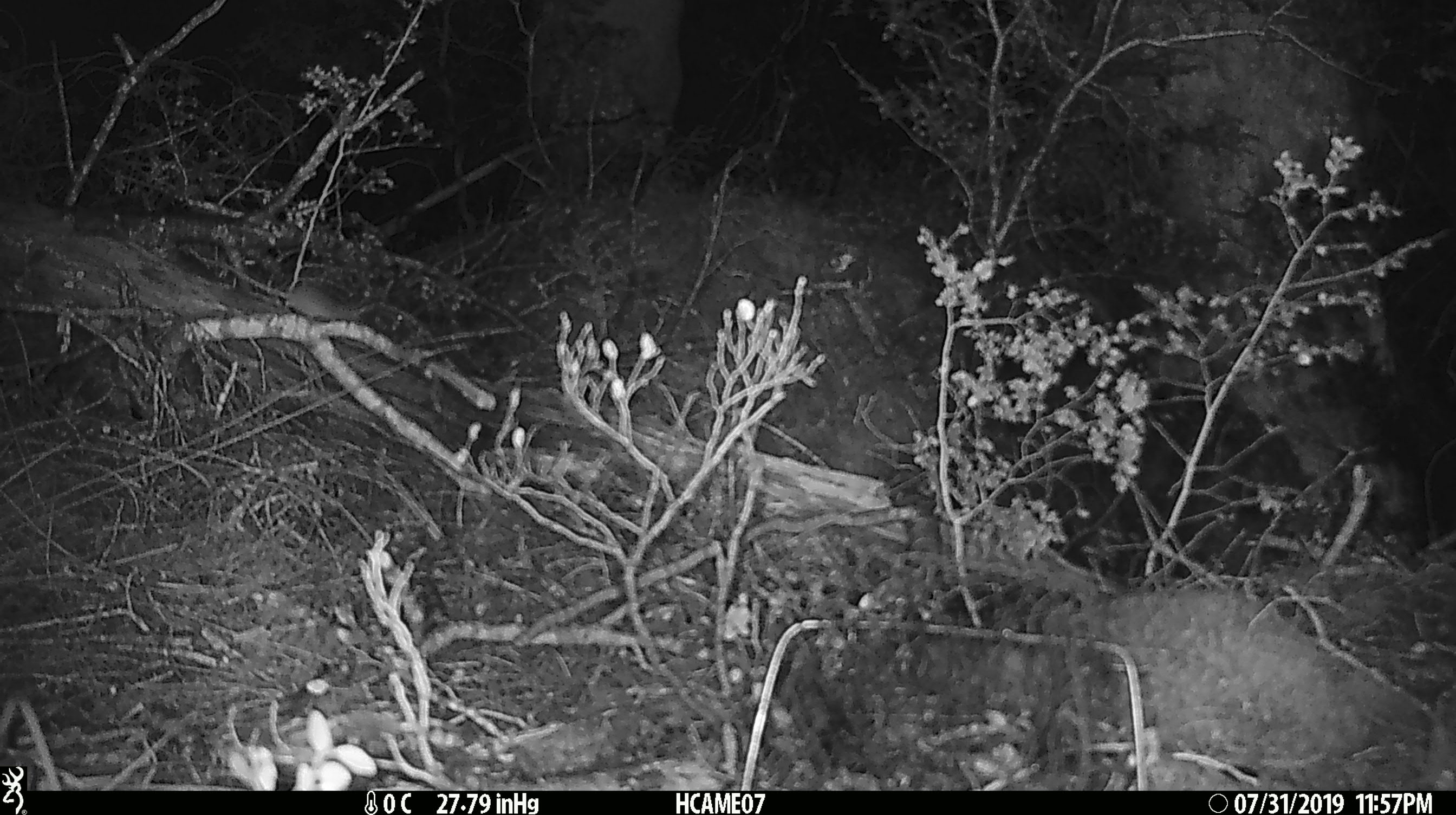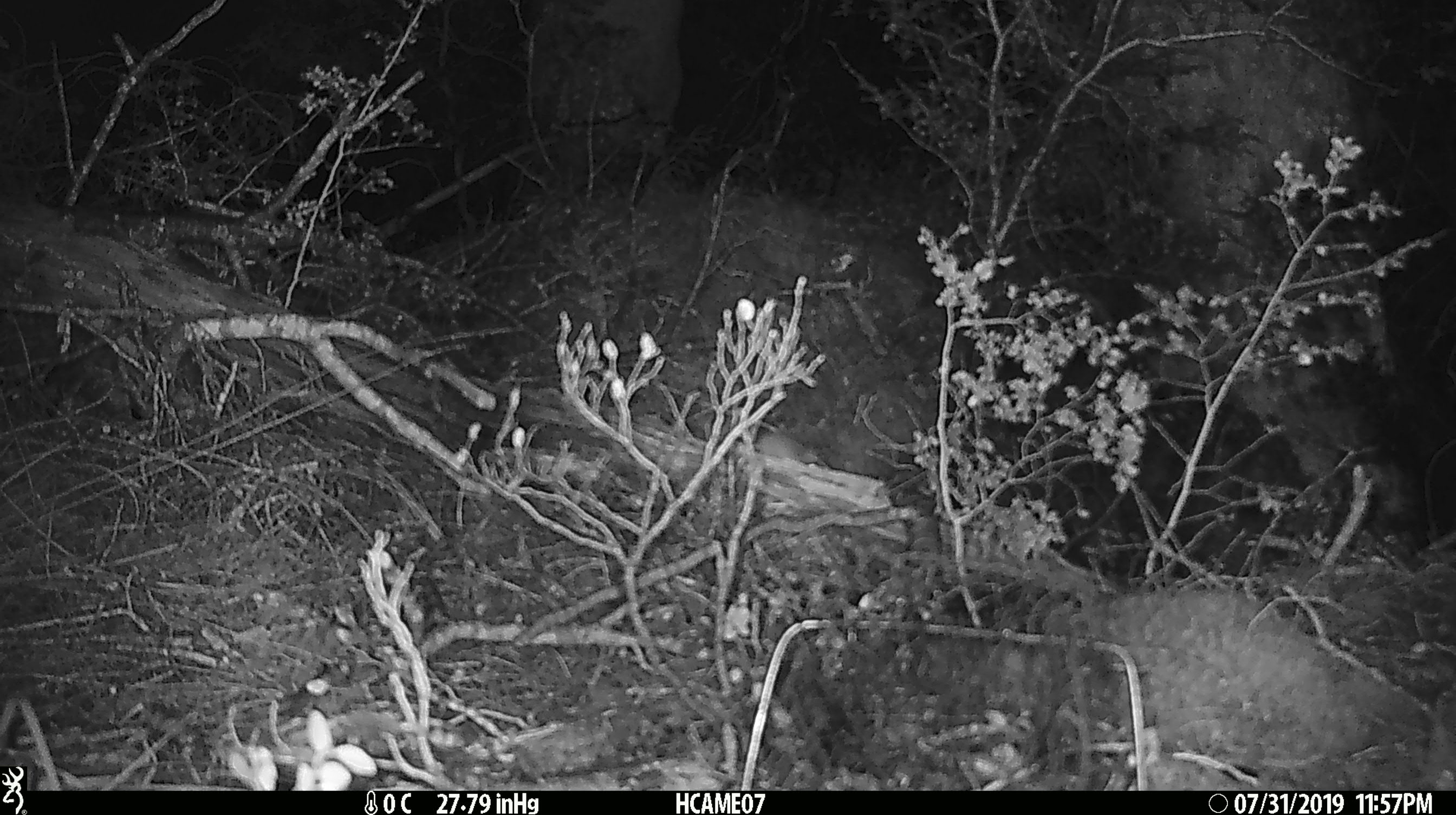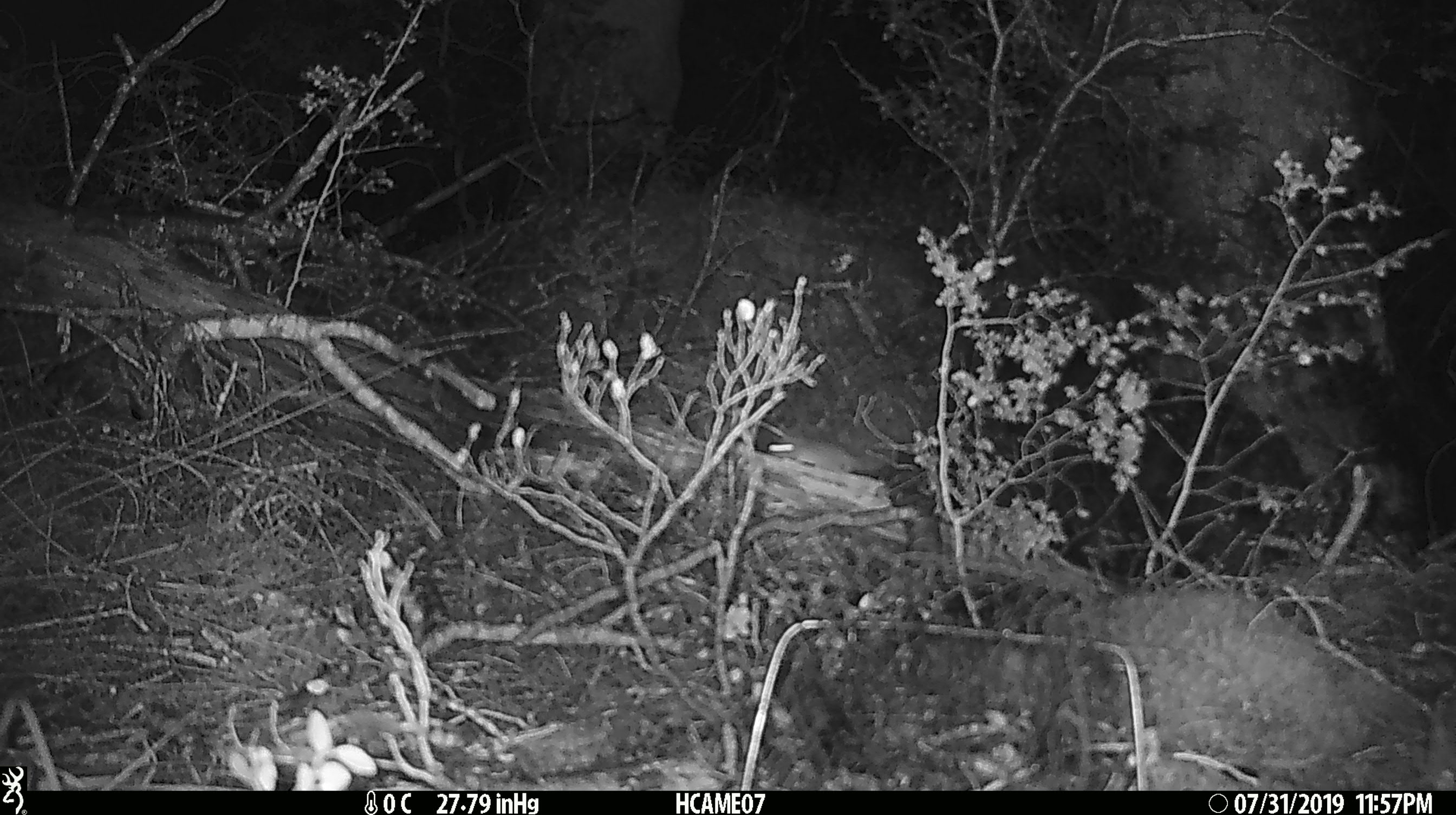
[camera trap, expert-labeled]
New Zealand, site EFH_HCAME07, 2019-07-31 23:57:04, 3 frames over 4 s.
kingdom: Animalia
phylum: Chordata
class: Mammalia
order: Rodentia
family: Muridae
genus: Mus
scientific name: Mus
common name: mouse